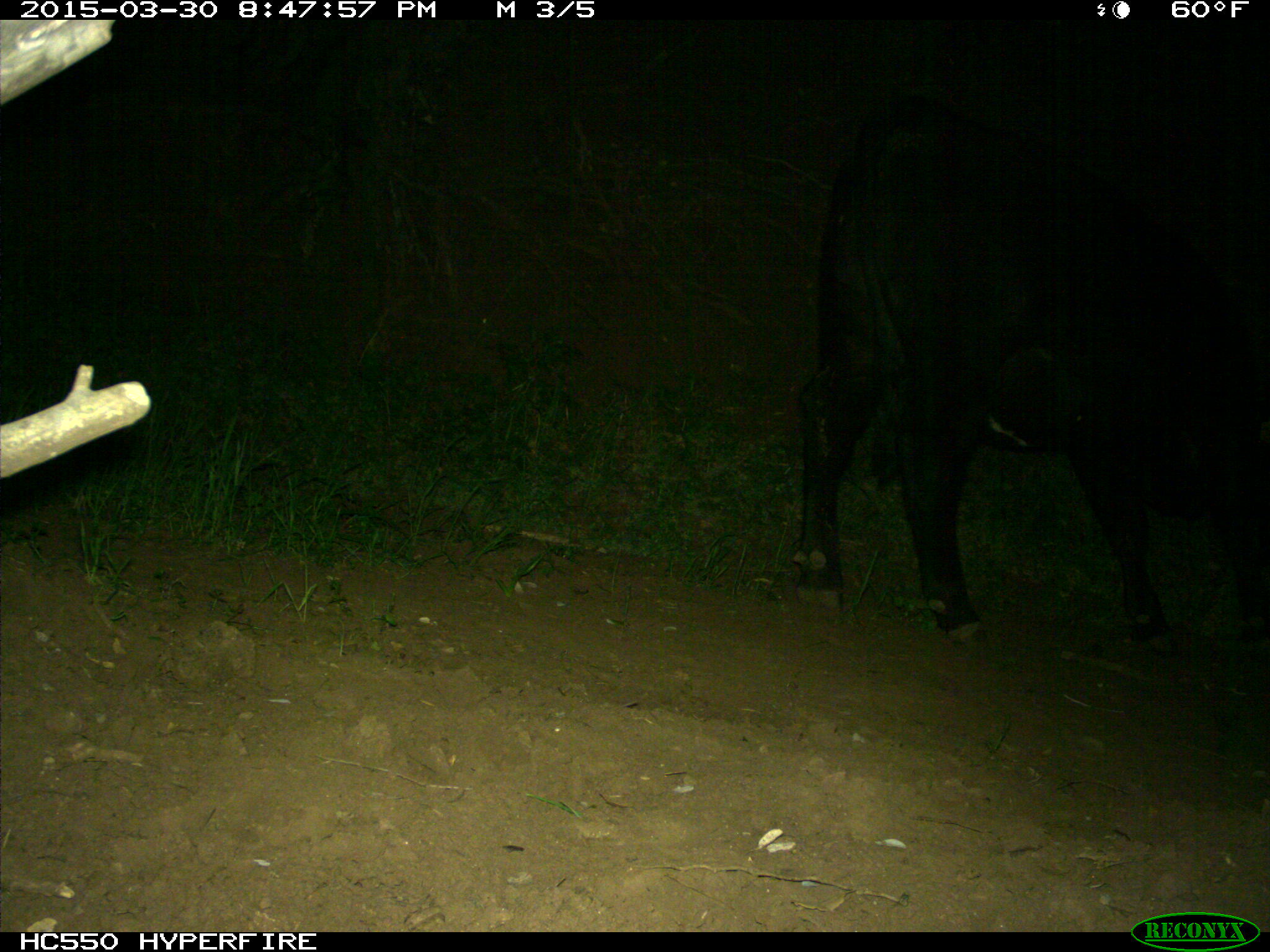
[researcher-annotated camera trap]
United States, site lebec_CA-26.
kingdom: Animalia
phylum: Chordata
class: Mammalia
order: Artiodactyla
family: Bovidae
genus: Bos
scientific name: Bos taurus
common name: domestic cow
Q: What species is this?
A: Bos taurus (domestic cow).